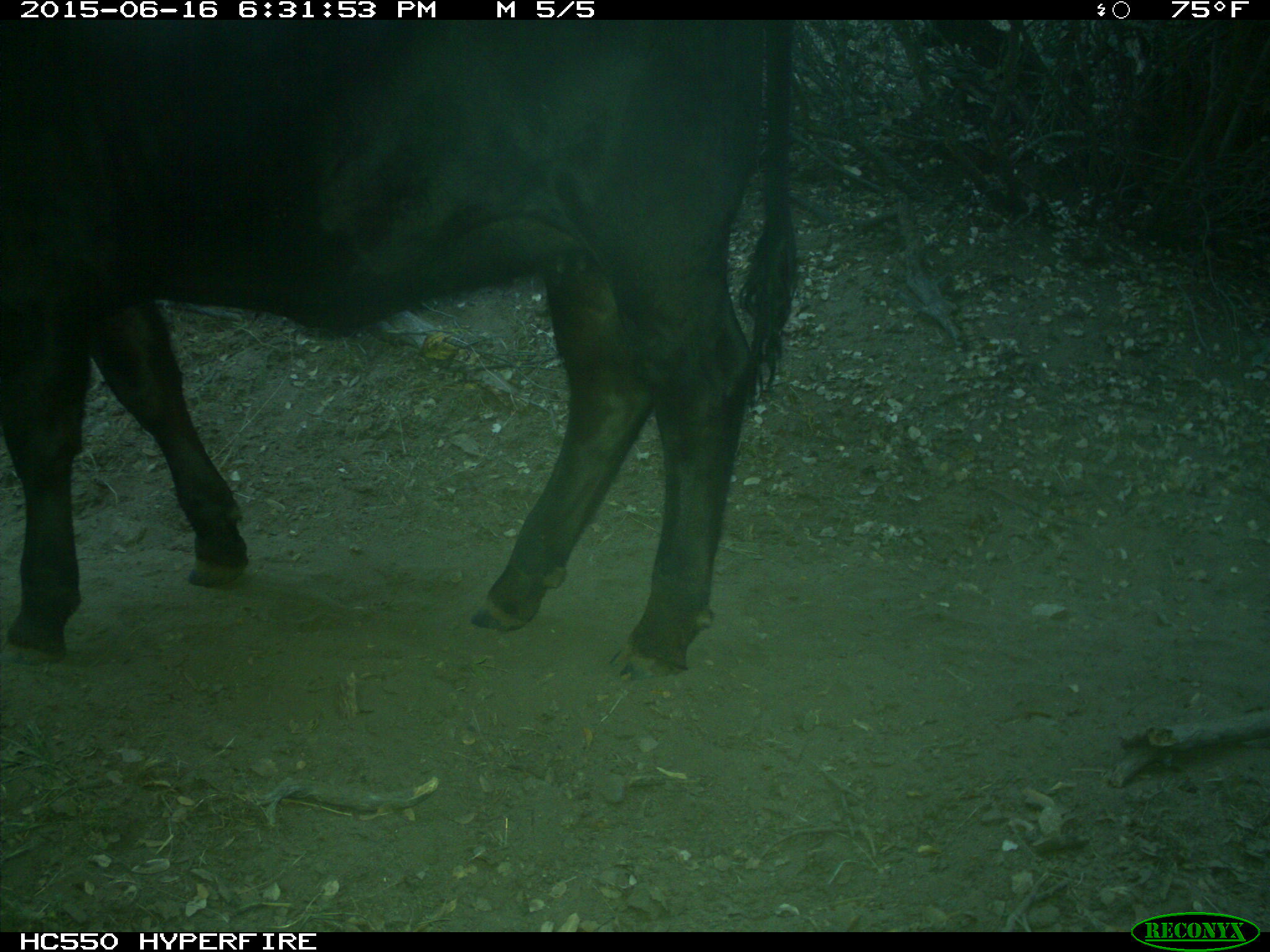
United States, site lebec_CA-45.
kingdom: Animalia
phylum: Chordata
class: Mammalia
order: Artiodactyla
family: Bovidae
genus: Bos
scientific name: Bos taurus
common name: domestic cow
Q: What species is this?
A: Bos taurus (domestic cow).